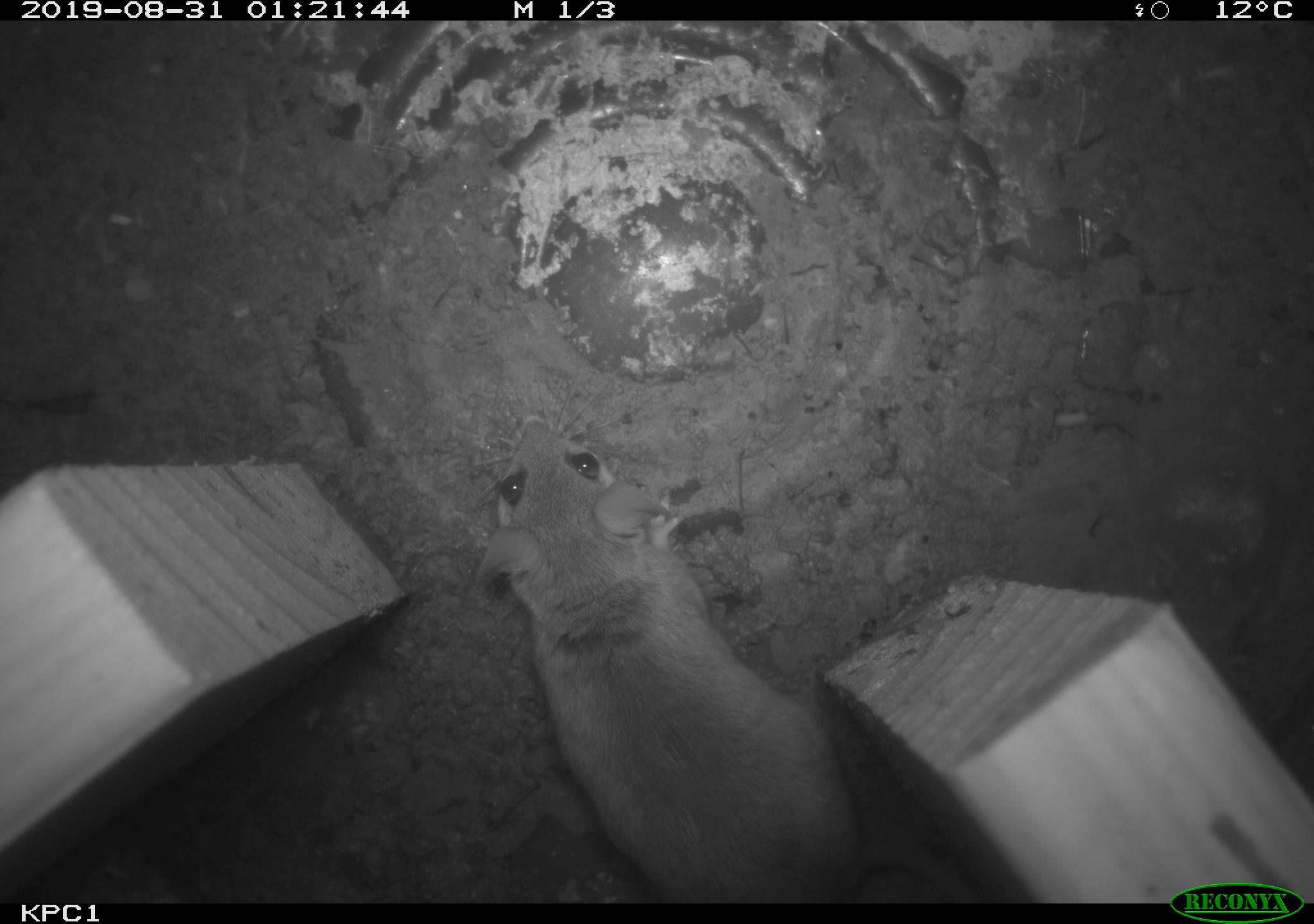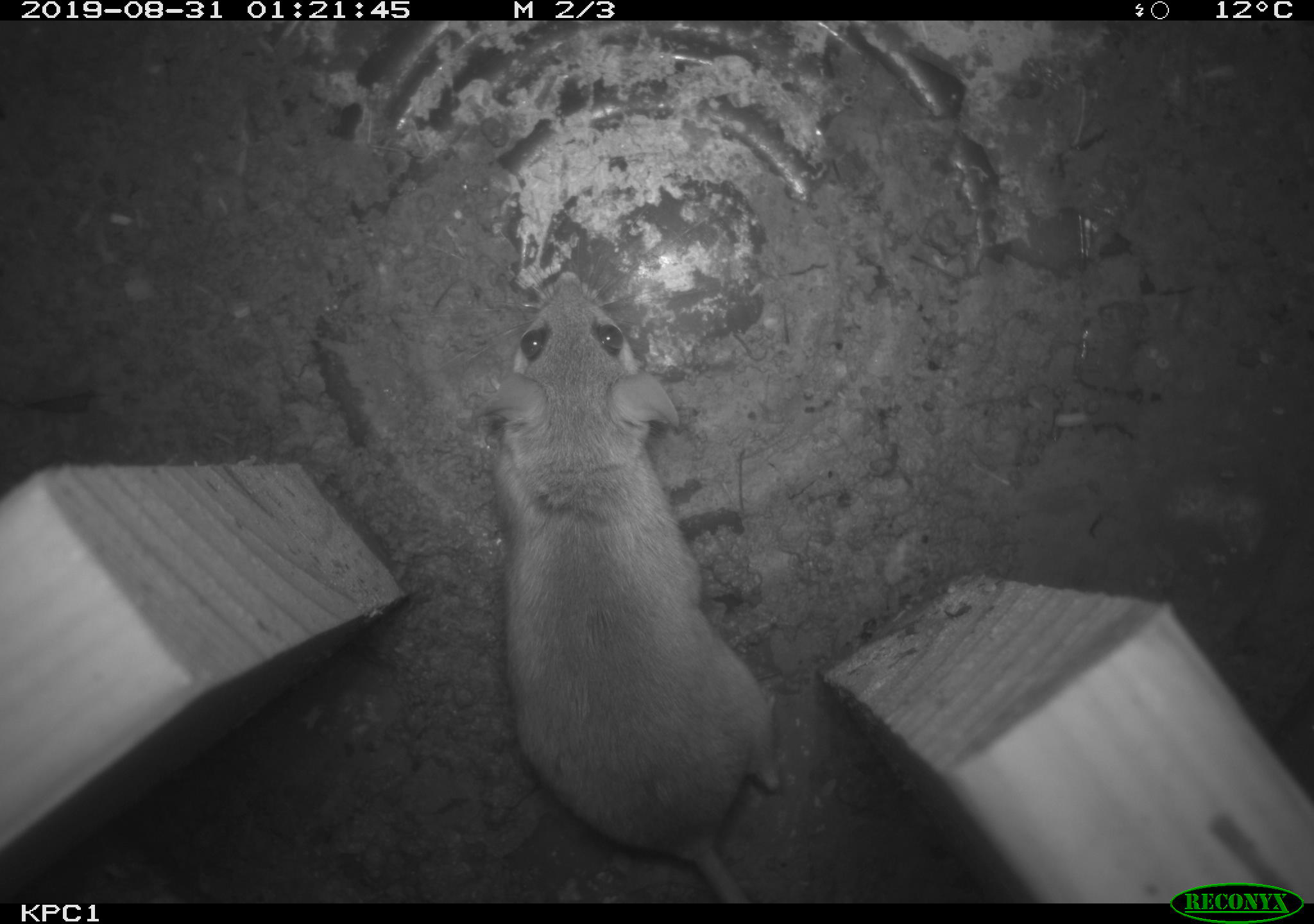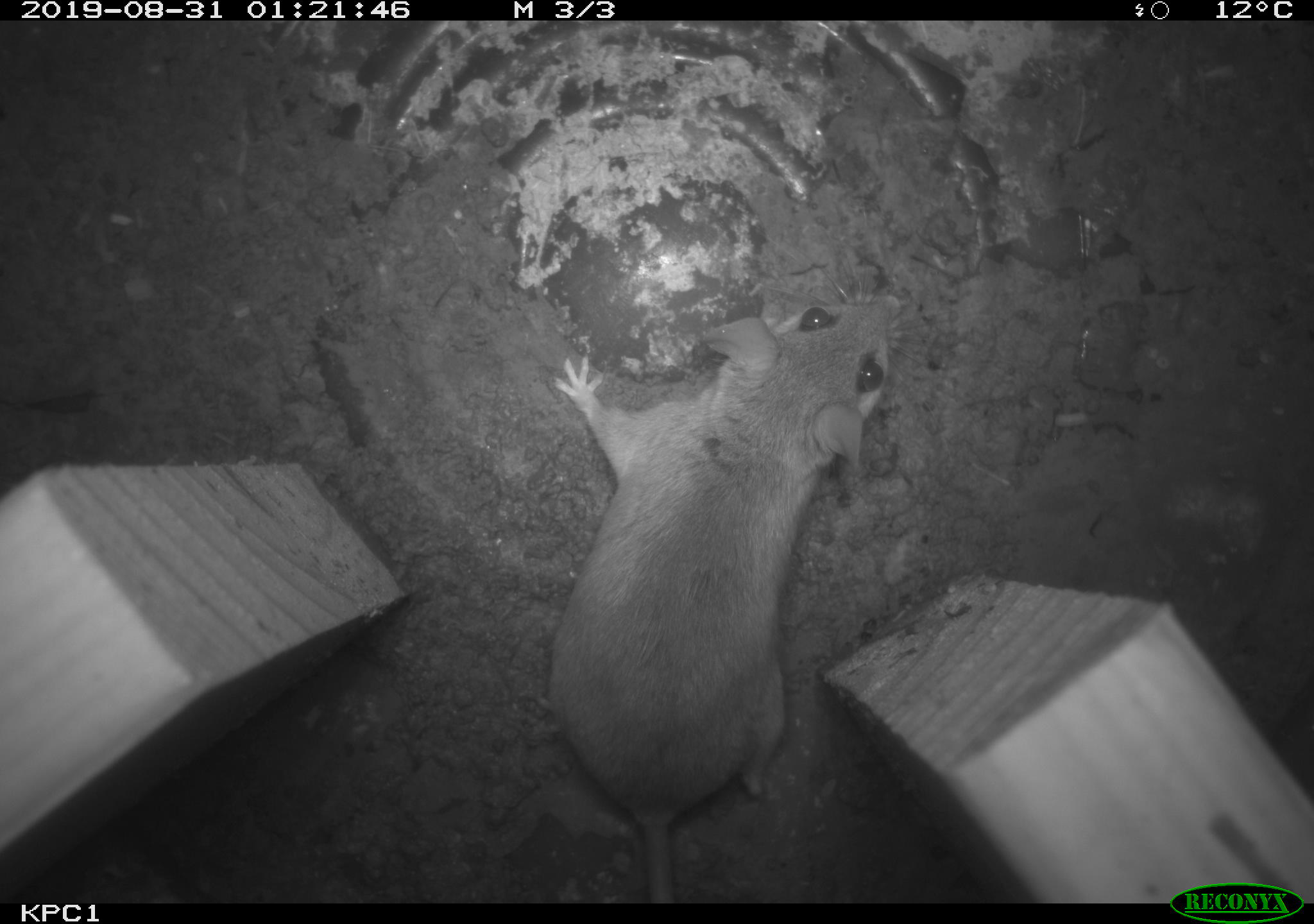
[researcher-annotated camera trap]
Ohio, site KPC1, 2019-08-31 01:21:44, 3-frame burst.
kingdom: Animalia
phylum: Chordata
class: Mammalia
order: Rodentia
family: Cricetidae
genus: Peromyscus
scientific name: Peromyscus leucopus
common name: white-footed mouse